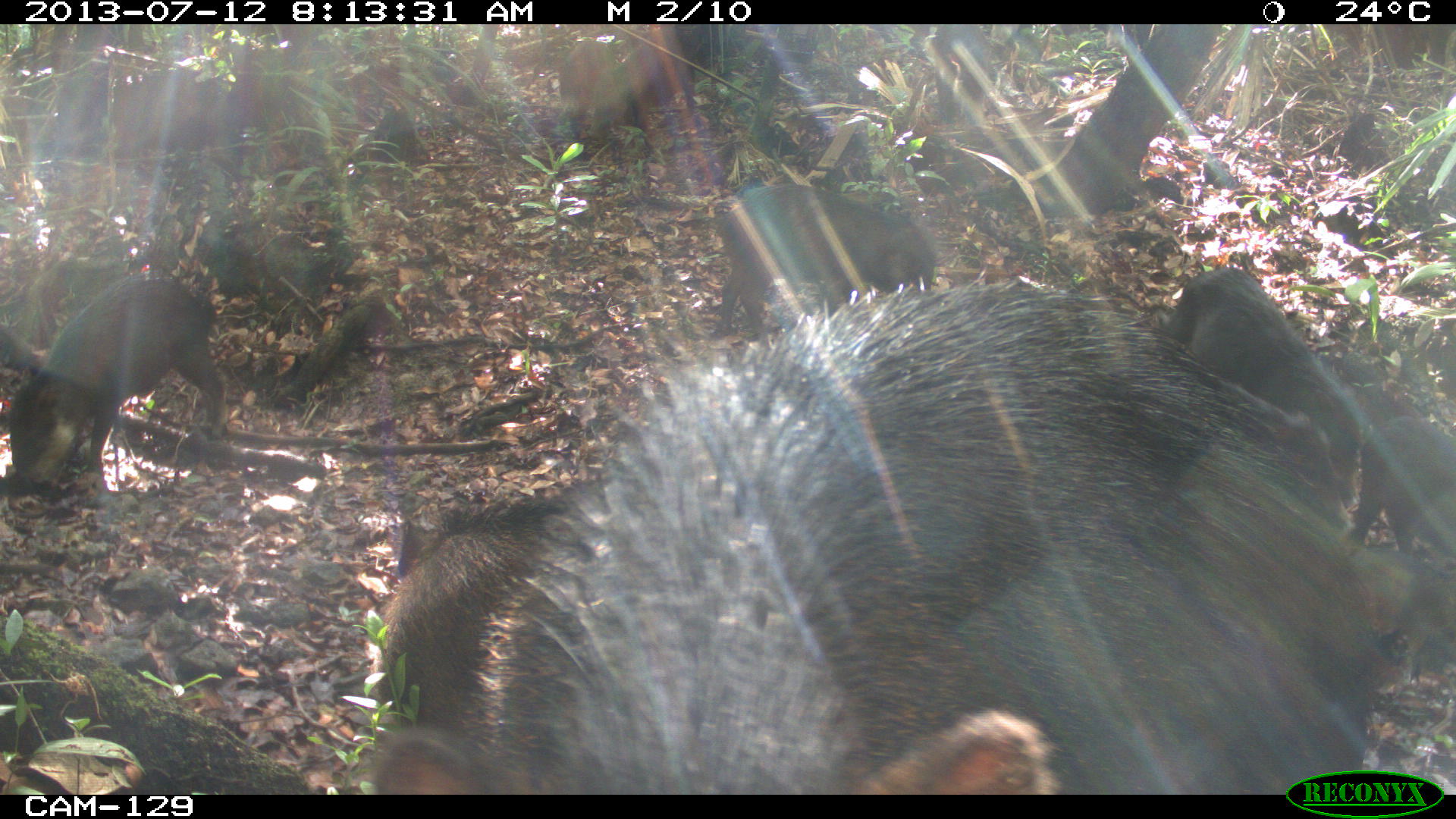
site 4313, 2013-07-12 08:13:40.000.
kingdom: Animalia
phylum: Chordata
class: Mammalia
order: Artiodactyla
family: Tayassuidae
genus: Tayassu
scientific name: Tayassu pecari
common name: white-lipped peccary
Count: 20.